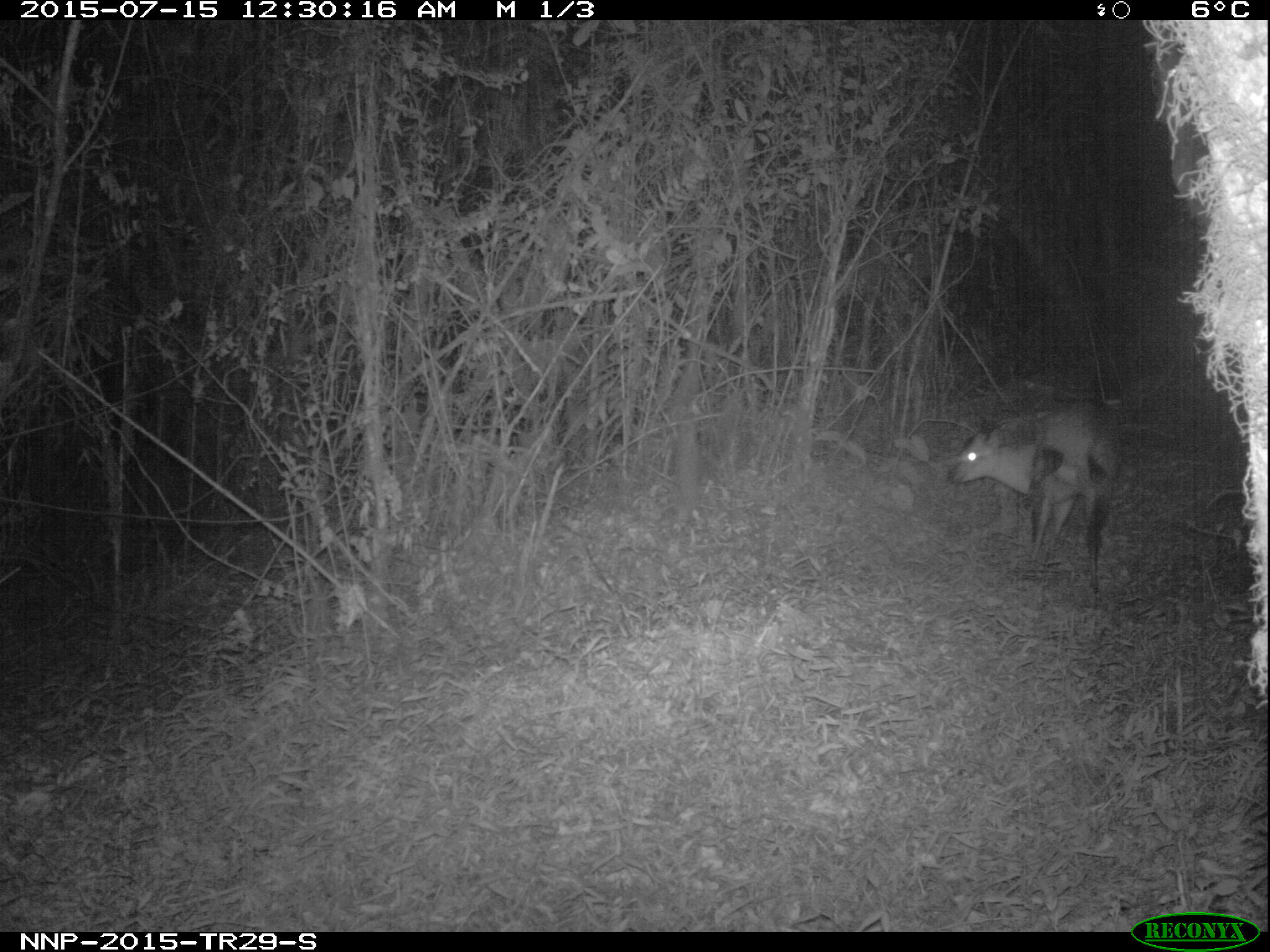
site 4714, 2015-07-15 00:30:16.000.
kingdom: Animalia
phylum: Chordata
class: Mammalia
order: Artiodactyla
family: Bovidae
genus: Cephalophus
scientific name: Cephalophus nigrifrons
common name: black-fronted duiker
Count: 1.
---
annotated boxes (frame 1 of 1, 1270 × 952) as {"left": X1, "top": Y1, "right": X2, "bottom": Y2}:
cephalophus nigrifrons: {"left": 940, "top": 399, "right": 1122, "bottom": 603}